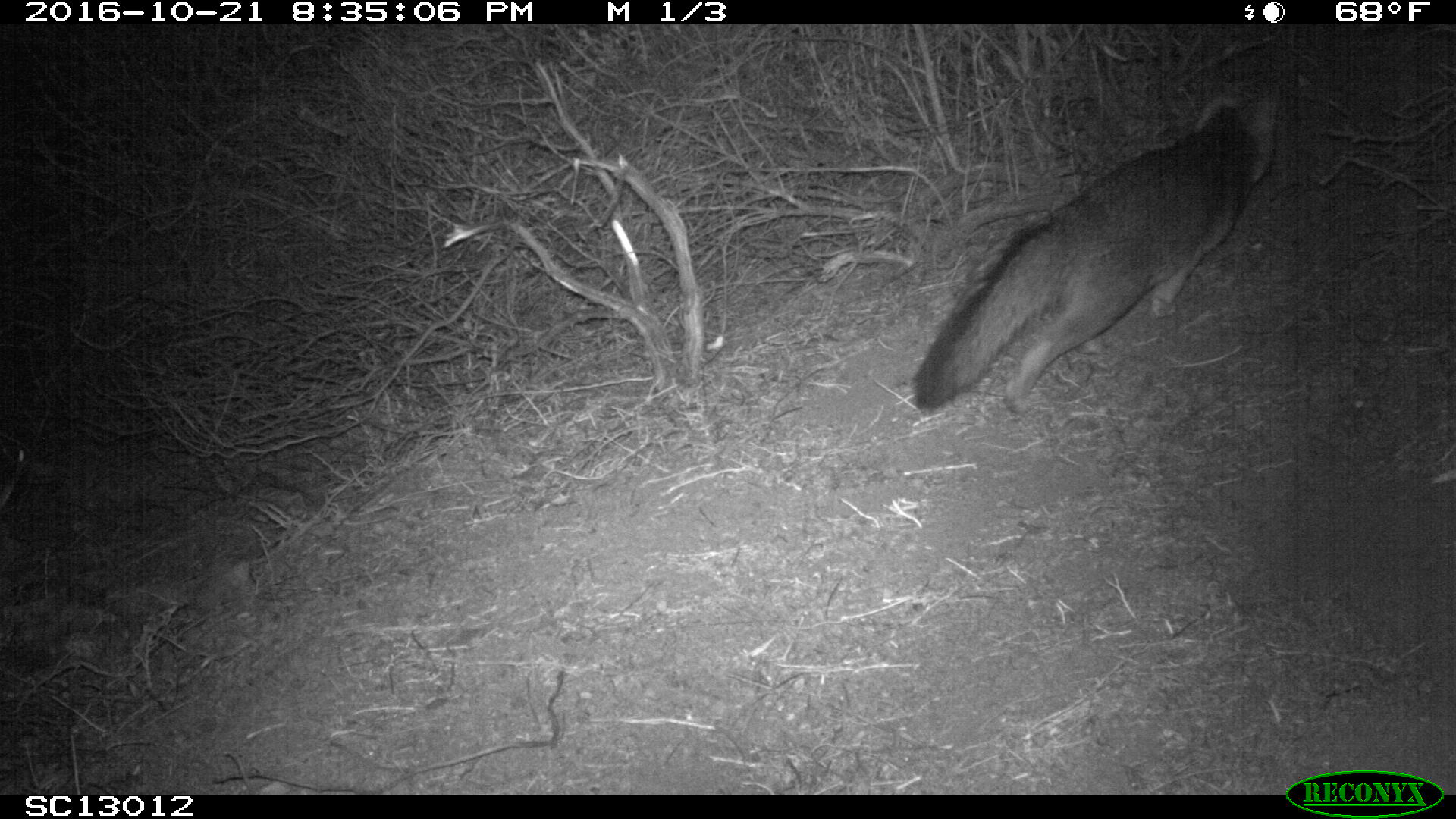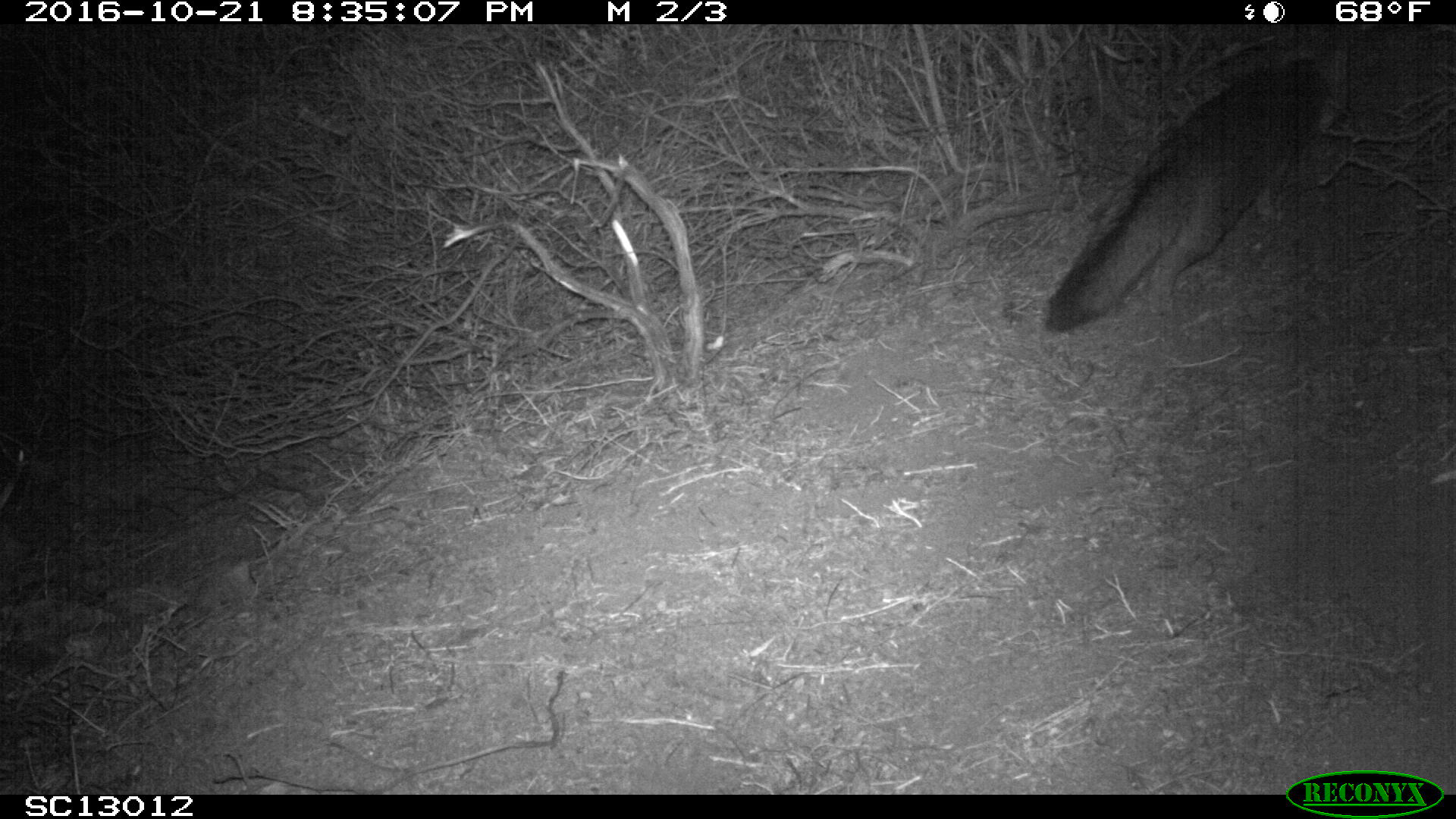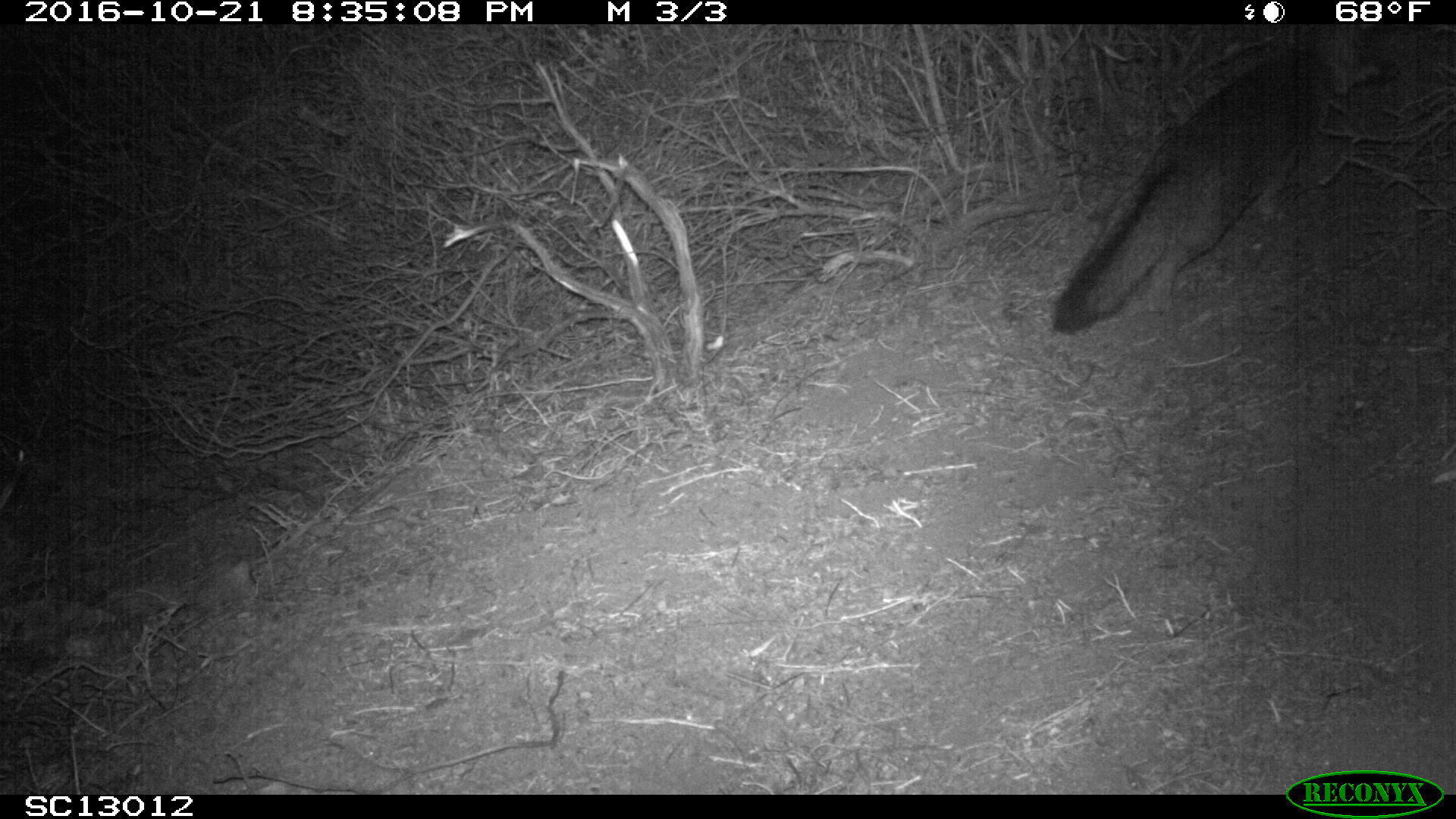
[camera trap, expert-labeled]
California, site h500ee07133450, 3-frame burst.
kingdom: Animalia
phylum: Chordata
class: Mammalia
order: Carnivora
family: Canidae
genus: Urocyon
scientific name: Urocyon littoralis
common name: island fox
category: fox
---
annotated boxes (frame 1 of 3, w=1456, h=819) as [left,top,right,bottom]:
fox: [908,83,1279,413]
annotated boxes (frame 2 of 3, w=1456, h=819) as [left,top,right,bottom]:
fox: [1045,37,1348,332]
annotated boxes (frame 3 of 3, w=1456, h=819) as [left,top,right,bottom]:
fox: [1050,24,1399,336]